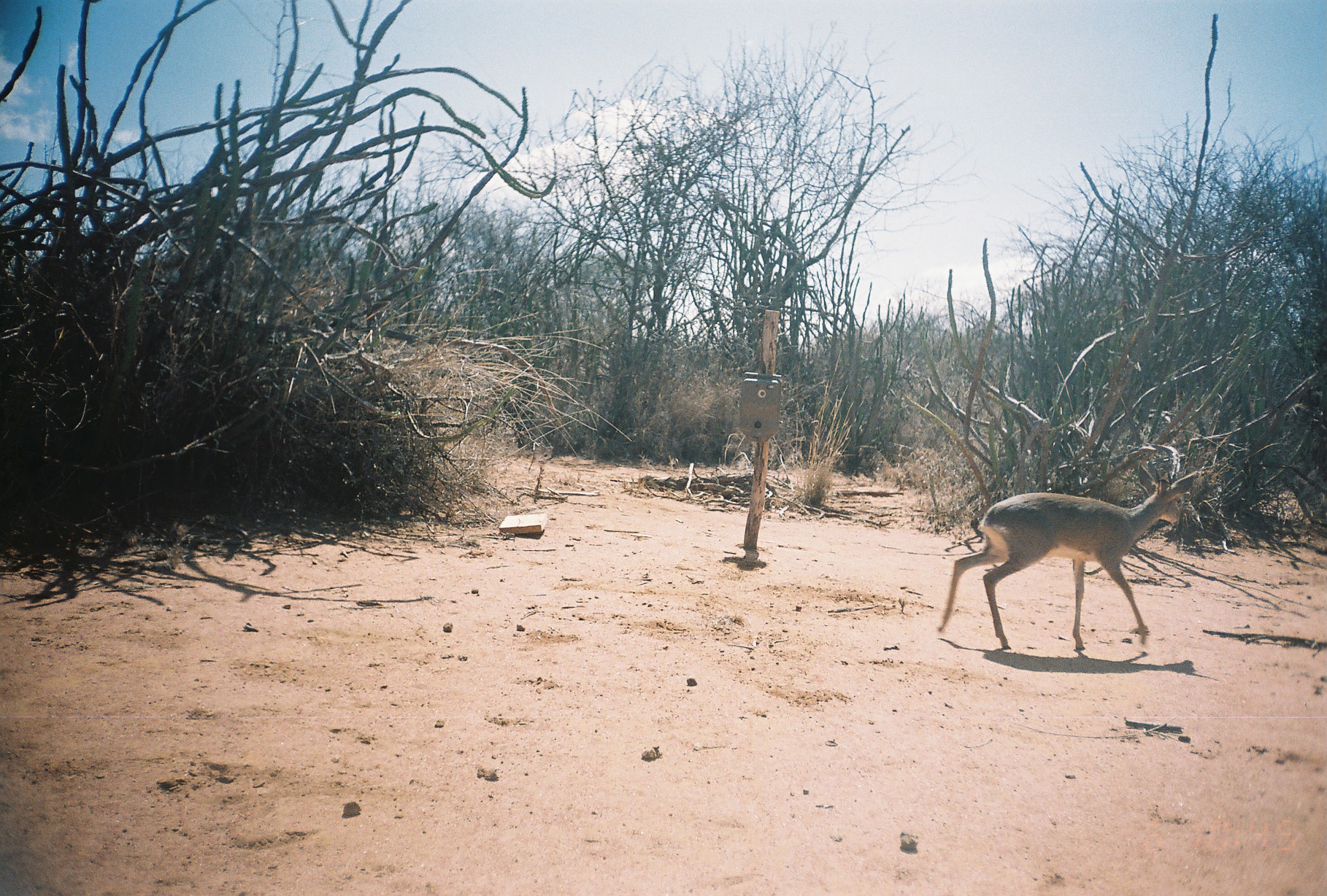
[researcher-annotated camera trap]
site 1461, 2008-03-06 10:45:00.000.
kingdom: Animalia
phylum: Chordata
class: Mammalia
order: Artiodactyla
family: Bovidae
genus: Madoqua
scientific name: Madoqua guentheri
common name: günther's dik-dik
Madoqua guentheri (günther's dik-dik), count 1.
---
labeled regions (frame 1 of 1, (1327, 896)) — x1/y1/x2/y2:
madoqua guentheri: 935/460/1199/651